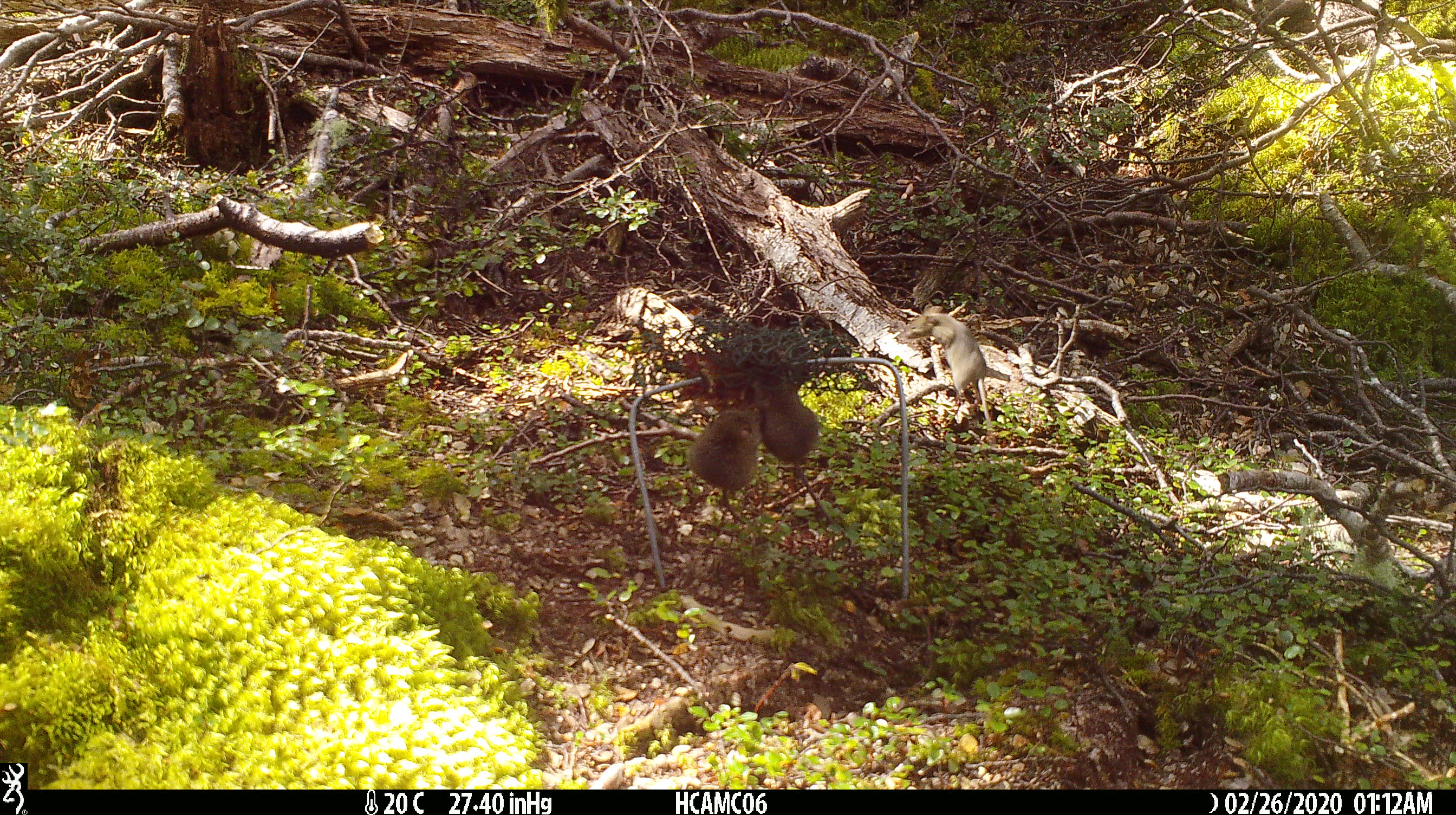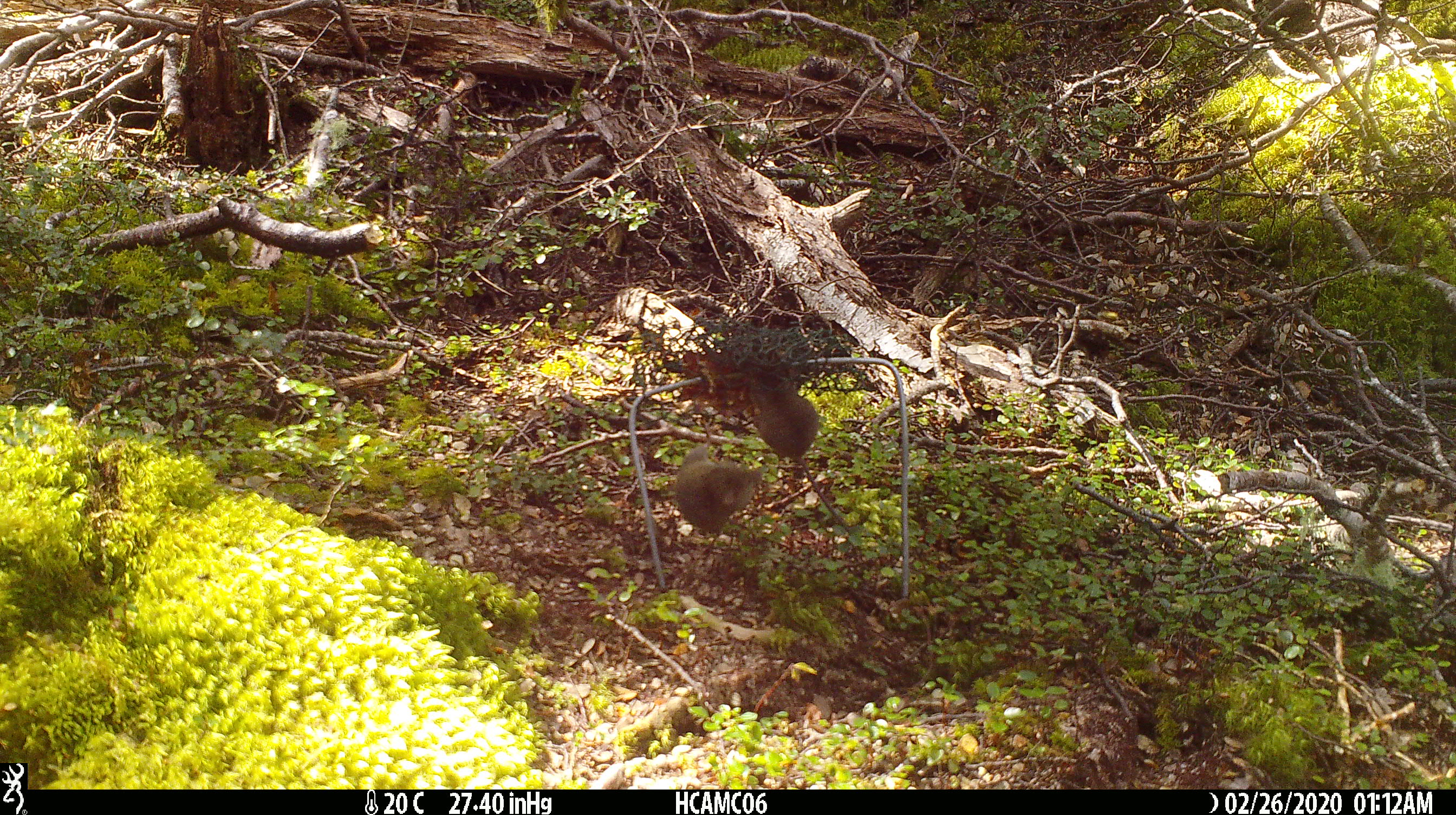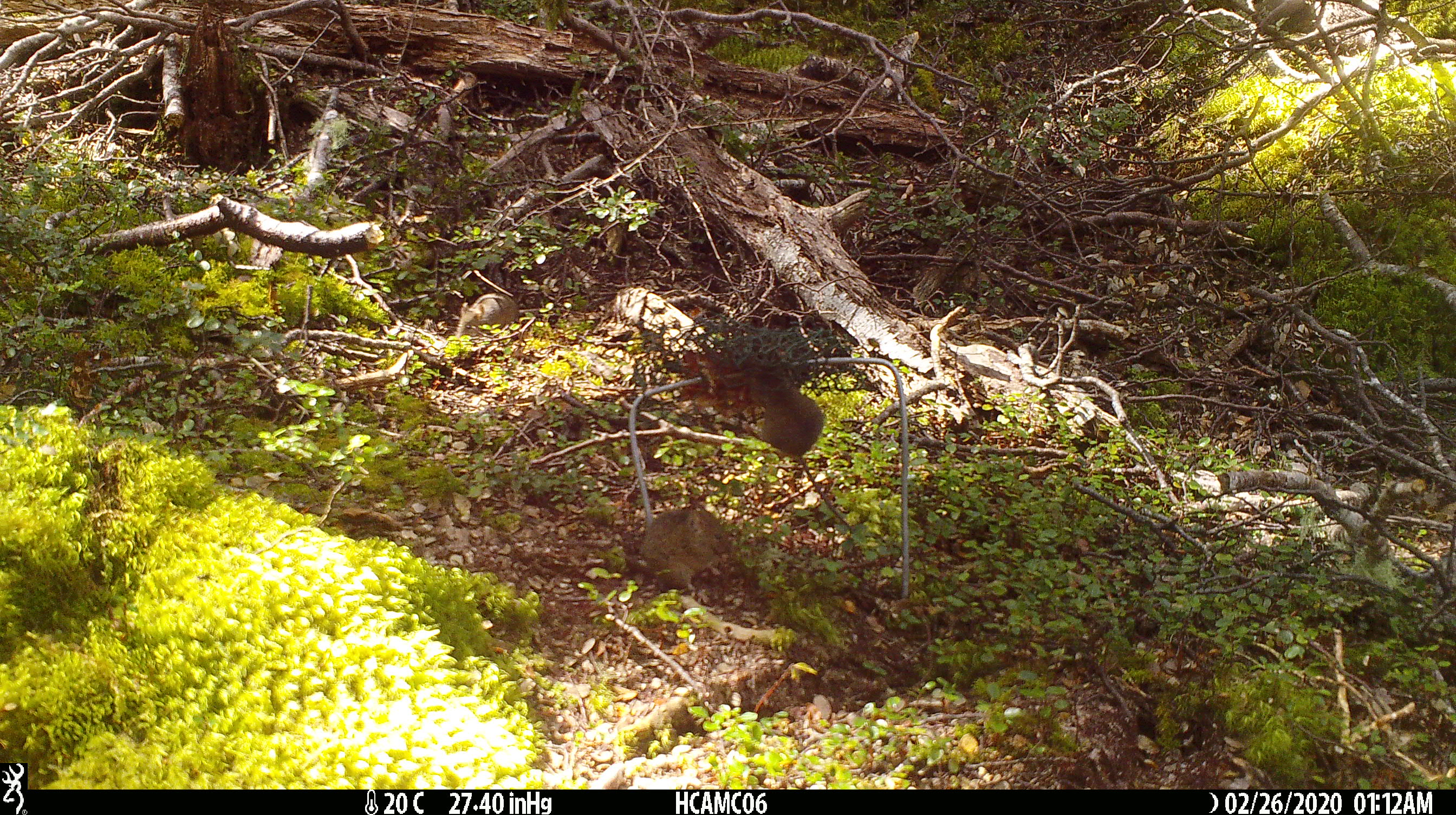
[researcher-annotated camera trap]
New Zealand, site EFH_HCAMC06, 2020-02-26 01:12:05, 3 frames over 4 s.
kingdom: Animalia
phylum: Chordata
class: Mammalia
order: Rodentia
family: Muridae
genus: Mus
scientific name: Mus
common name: mouse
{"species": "mouse (Mus)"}